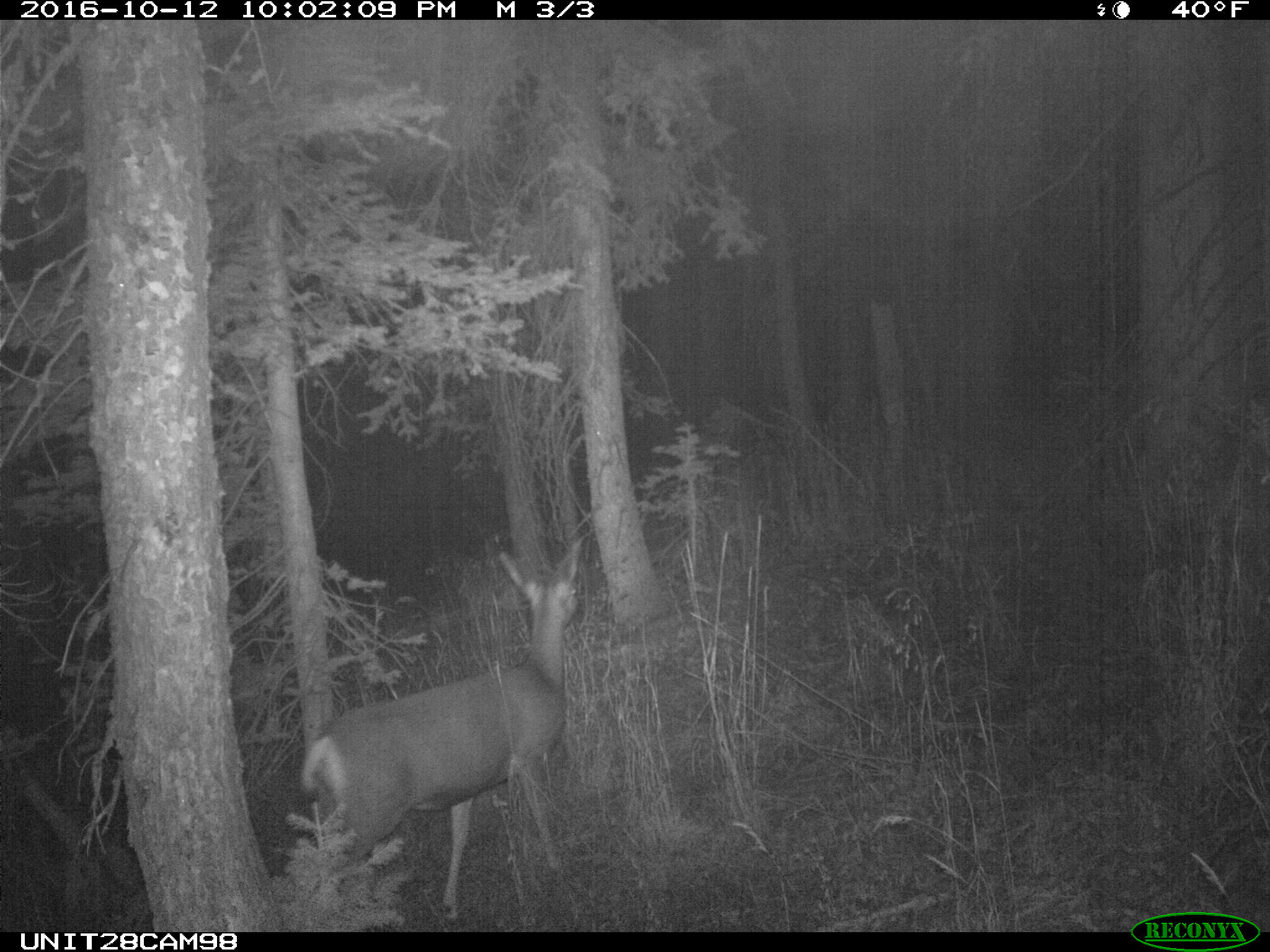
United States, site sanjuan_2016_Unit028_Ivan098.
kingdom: Animalia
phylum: Chordata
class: Mammalia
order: Artiodactyla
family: Cervidae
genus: Odocoileus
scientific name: Odocoileus hemionus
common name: mule deer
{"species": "Odocoileus hemionus (mule deer)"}